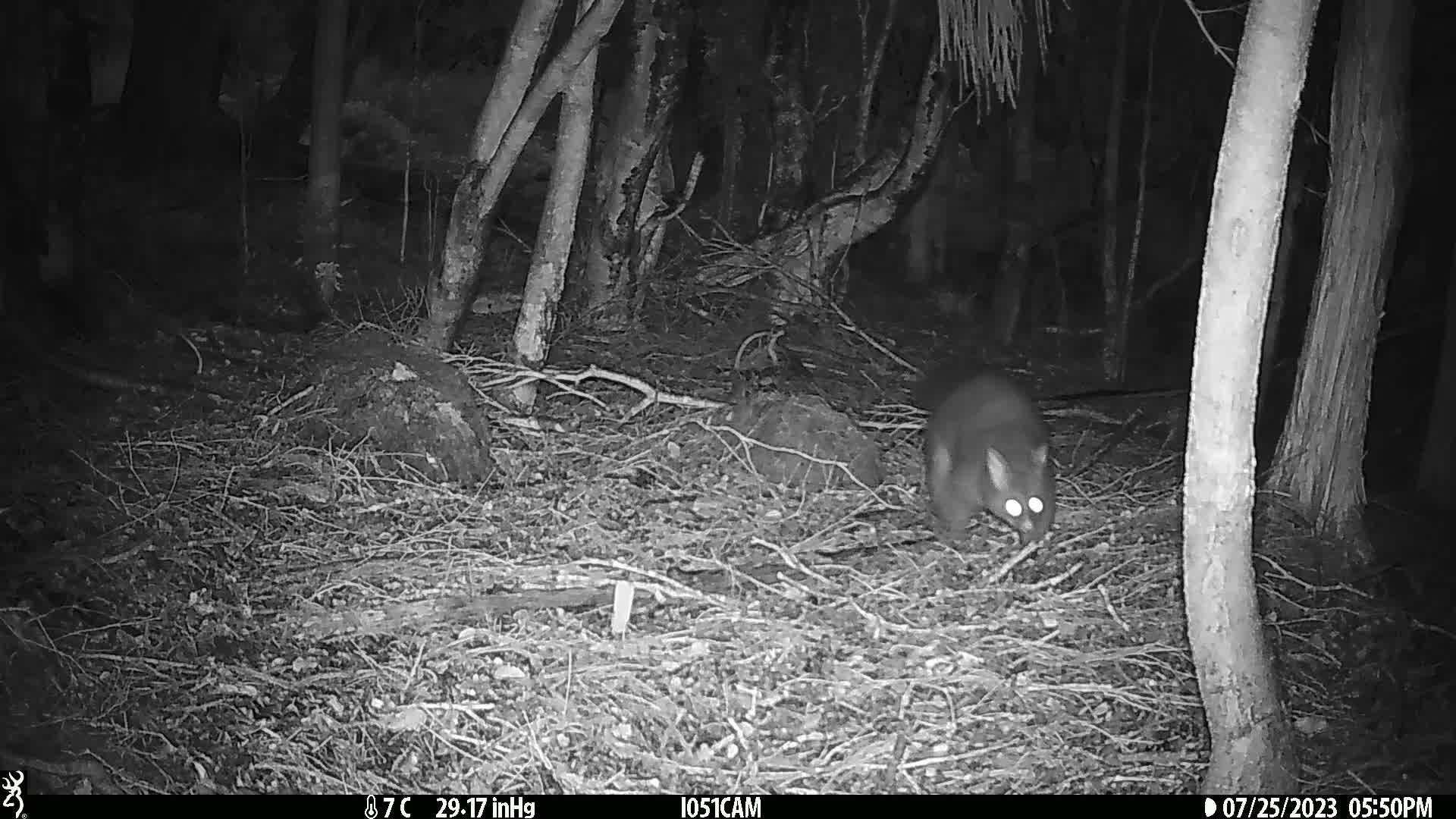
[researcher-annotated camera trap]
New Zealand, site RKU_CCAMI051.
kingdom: Animalia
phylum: Chordata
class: Mammalia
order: Diprotodontia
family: Phalangeridae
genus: Trichosurus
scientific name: Trichosurus vulpecula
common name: common brushtail possum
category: possum